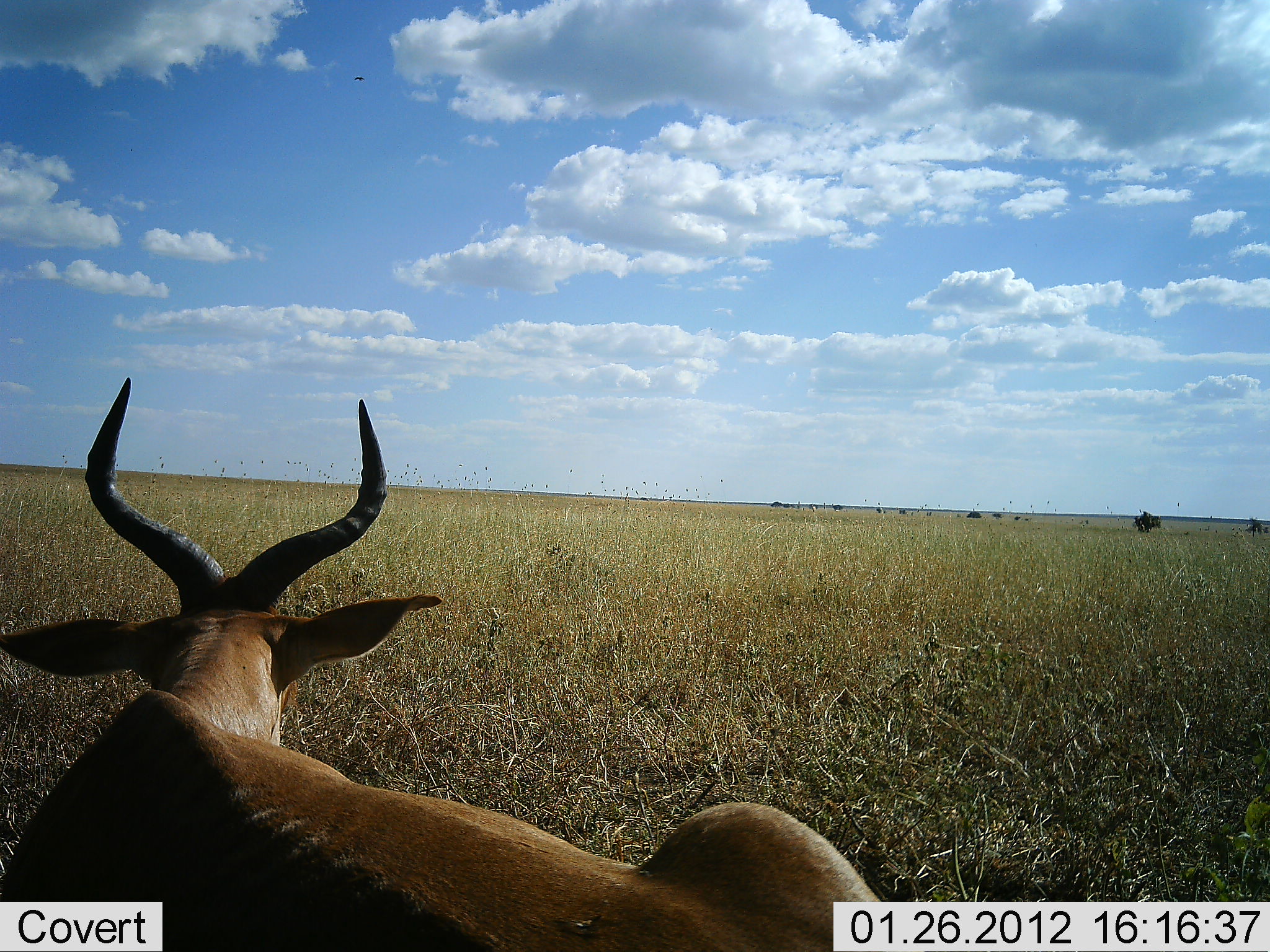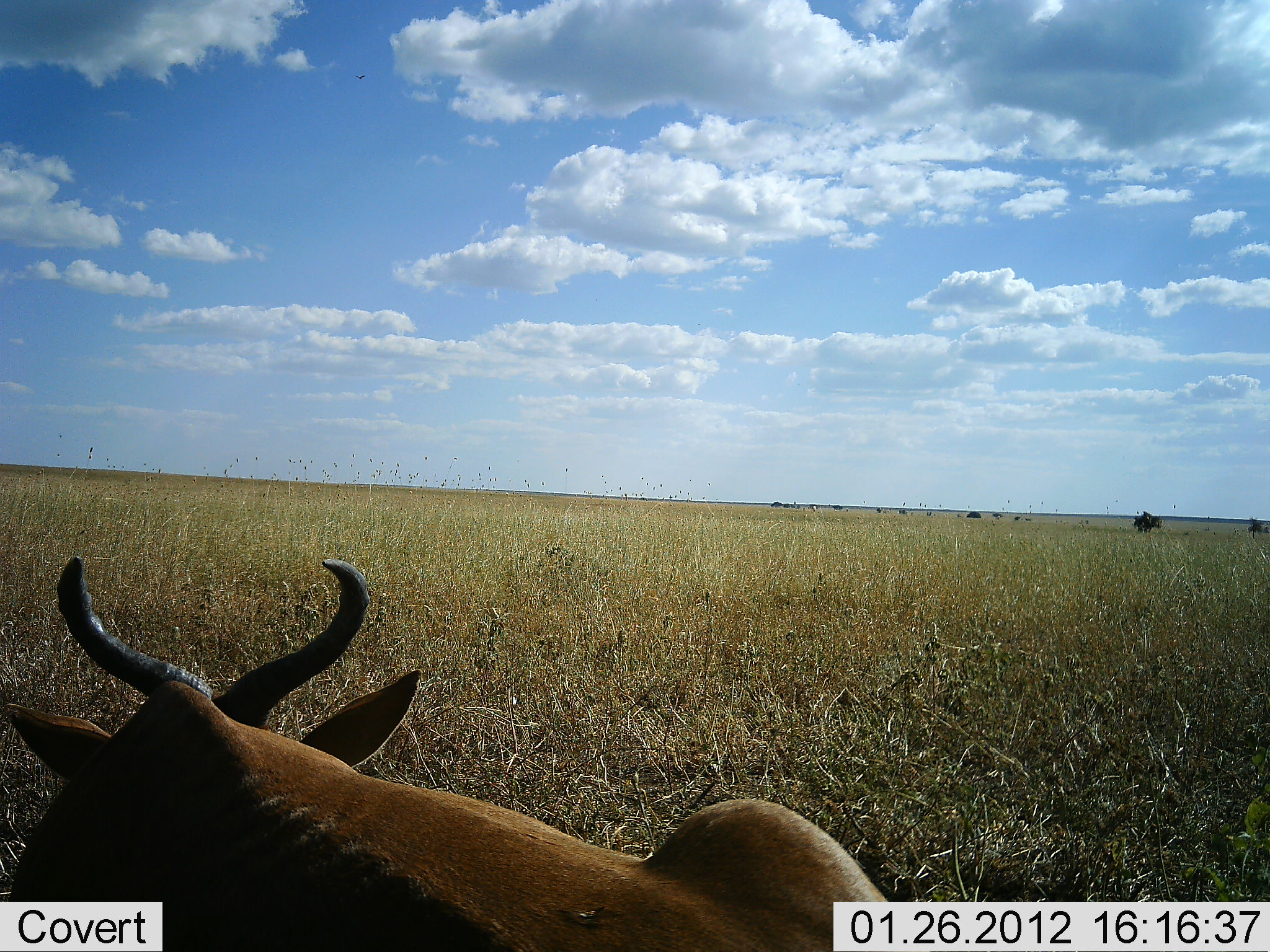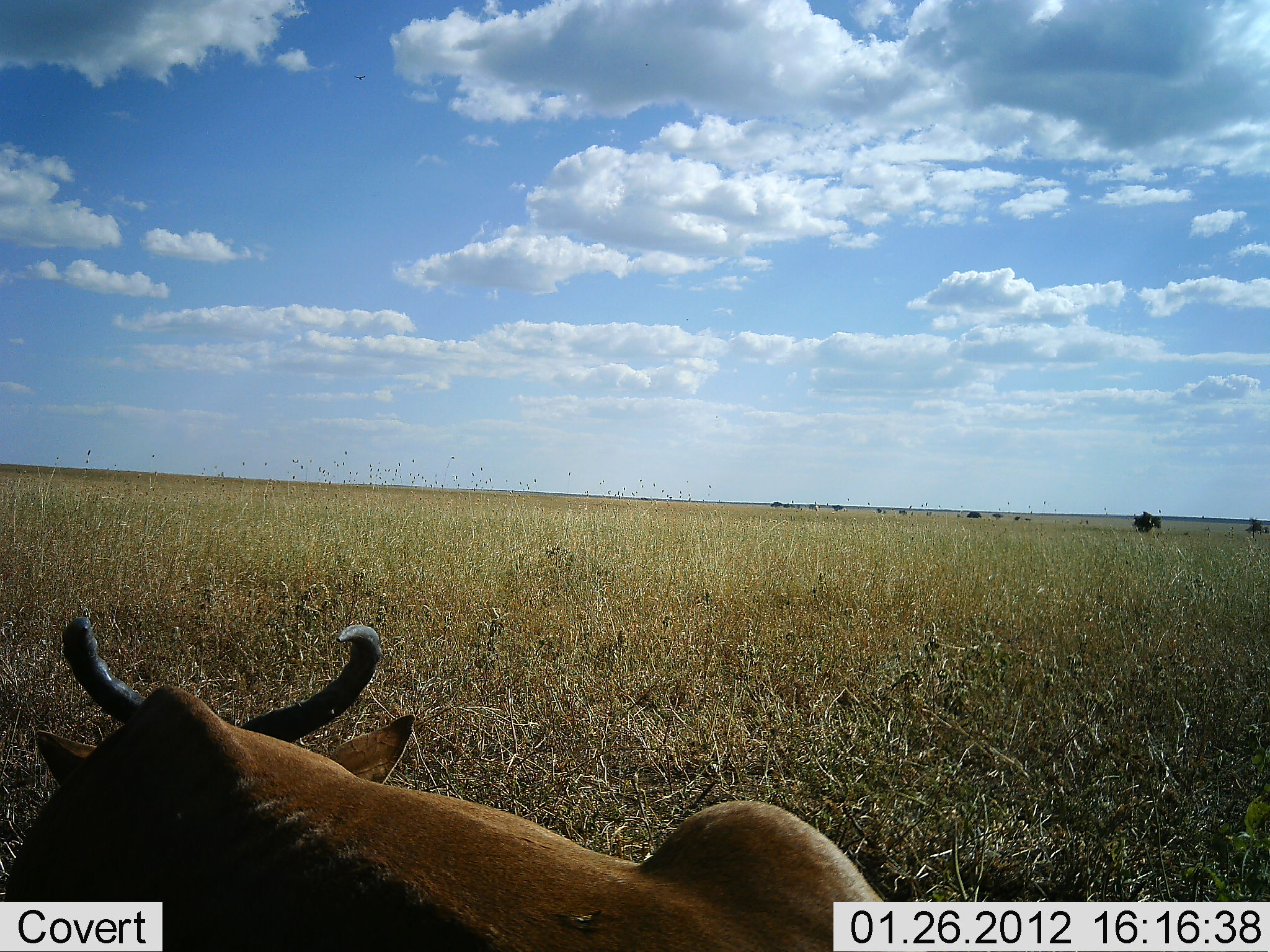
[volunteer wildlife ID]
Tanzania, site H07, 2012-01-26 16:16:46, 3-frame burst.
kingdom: Animalia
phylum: Chordata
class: Mammalia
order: Artiodactyla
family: Bovidae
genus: Alcelaphus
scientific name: Alcelaphus buselaphus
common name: hartebeest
Hartebeest (Alcelaphus buselaphus), count 1. Behavior (volunteer vote fractions): standing 8%, resting 92%, moving 0%, interacting 0%. Young present (vote fraction): 0%. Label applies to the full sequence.